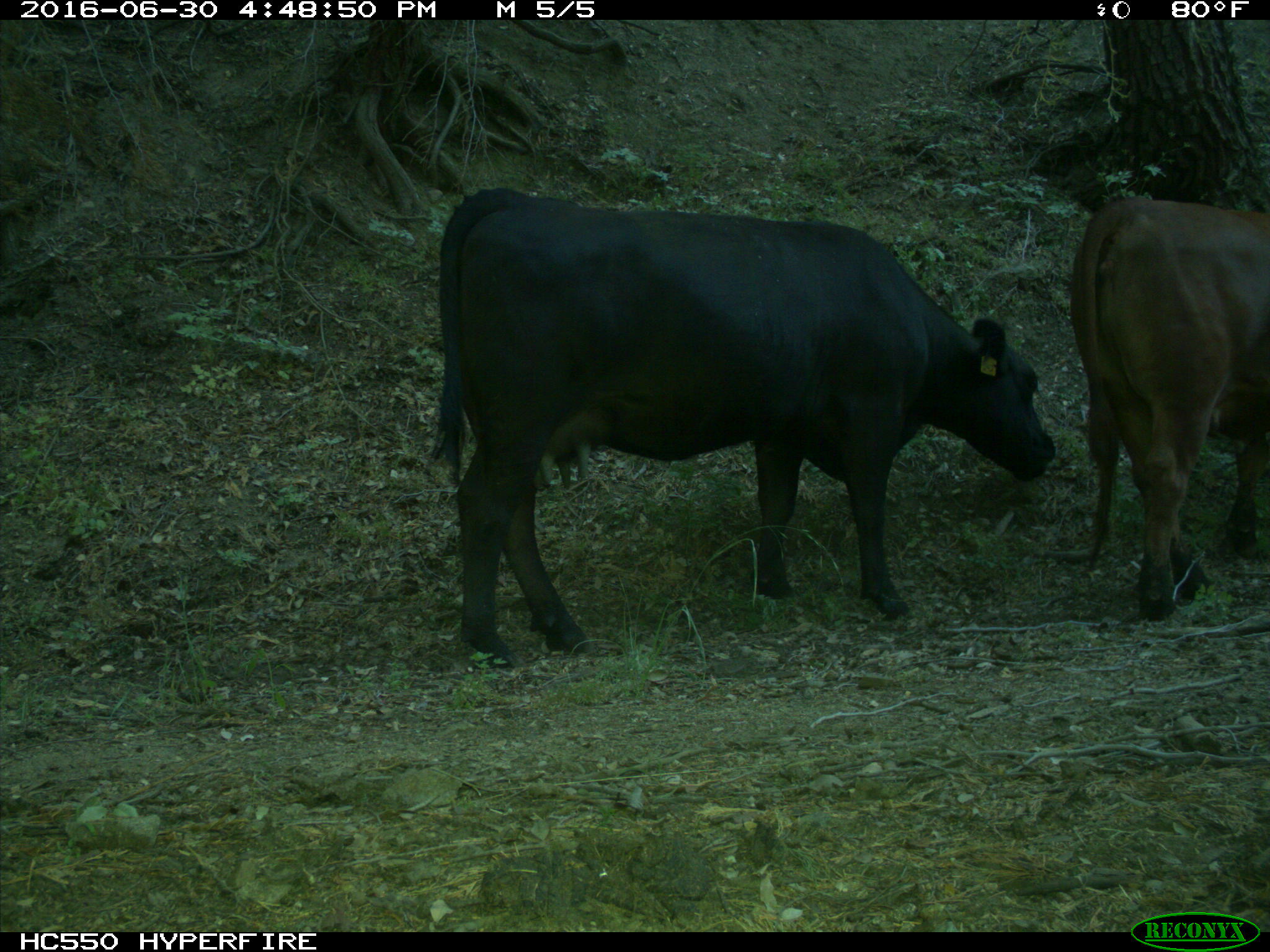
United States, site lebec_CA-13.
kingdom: Animalia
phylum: Chordata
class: Mammalia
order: Artiodactyla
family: Bovidae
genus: Bos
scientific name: Bos taurus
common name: domestic cow